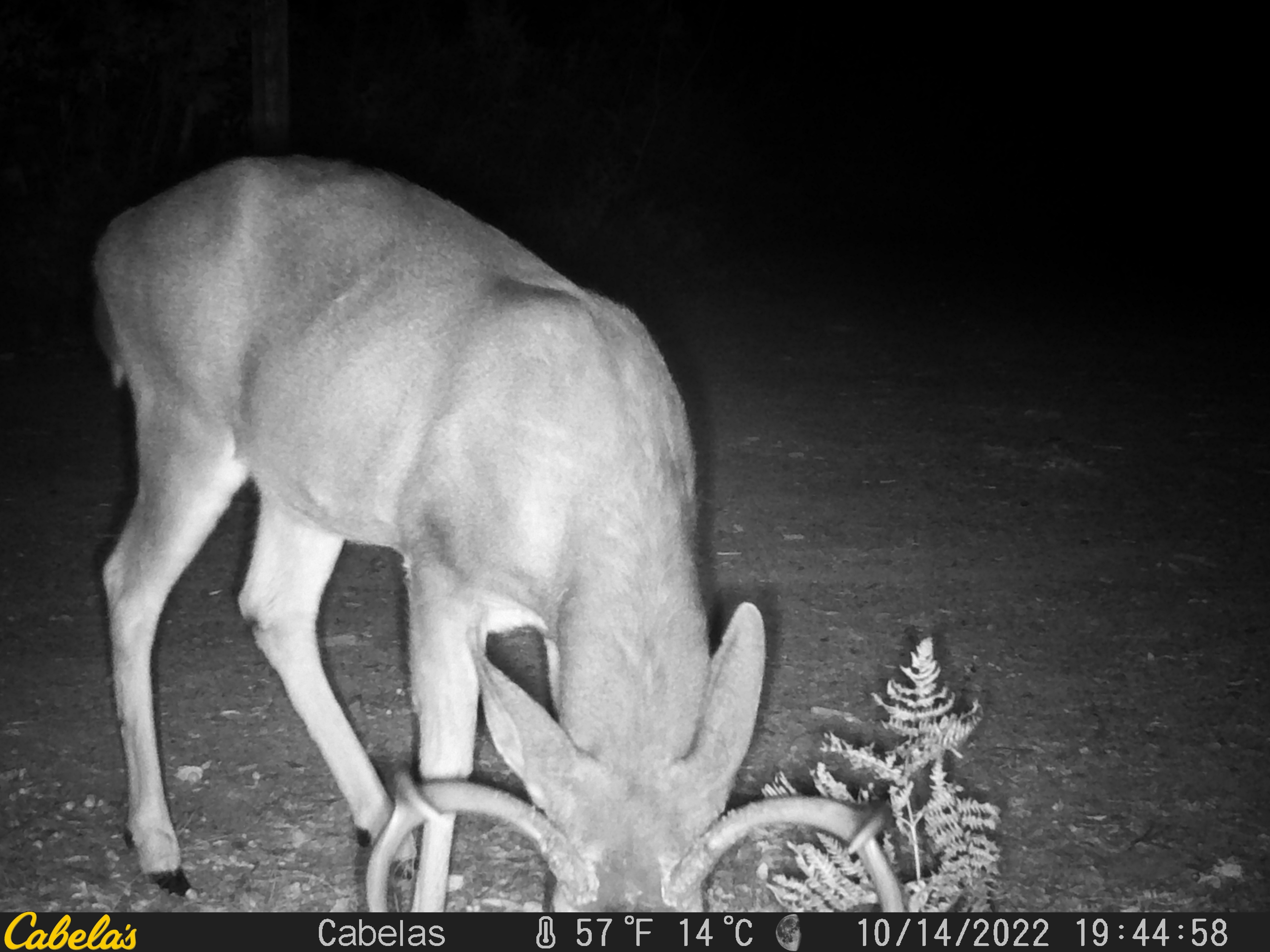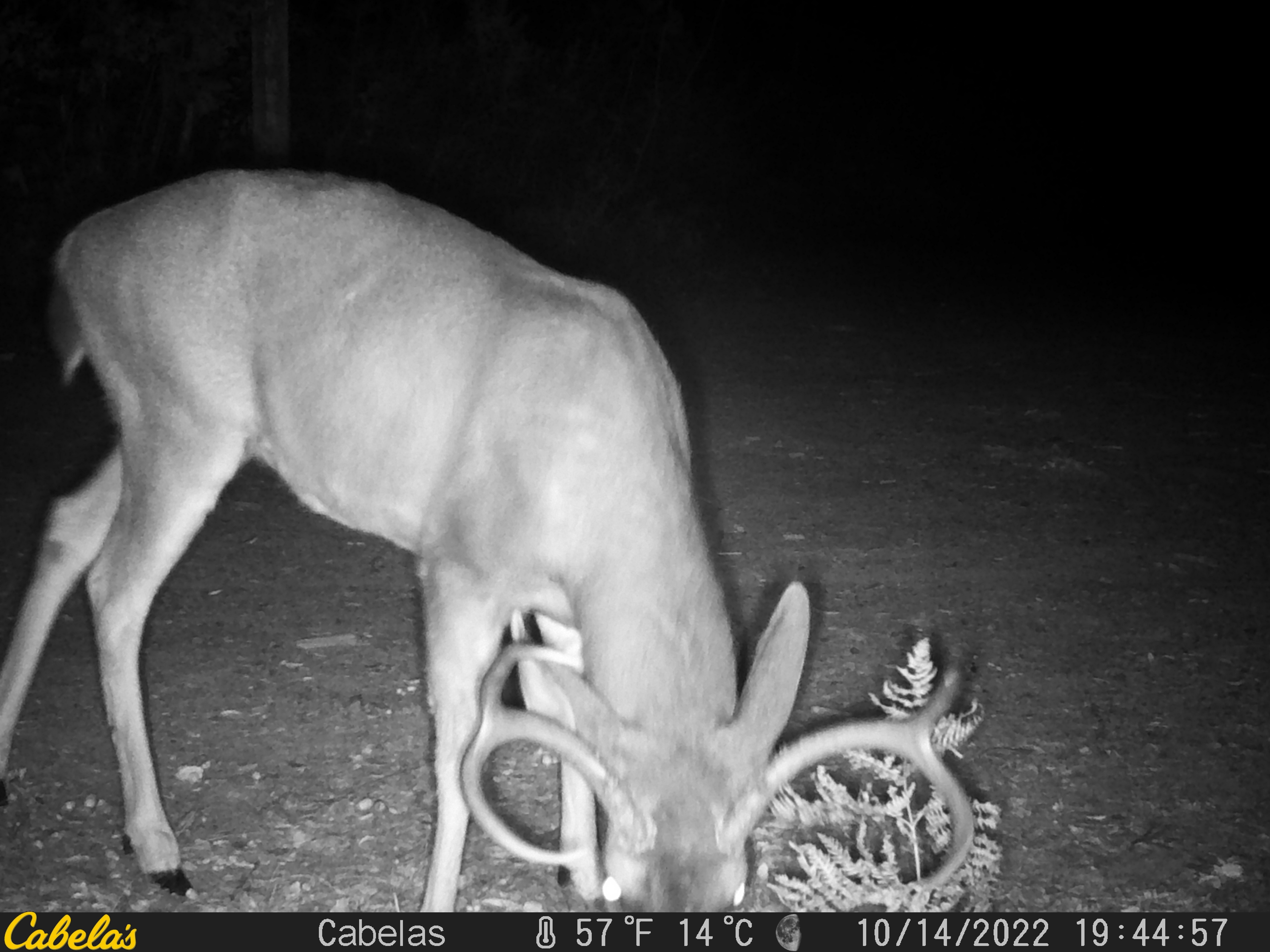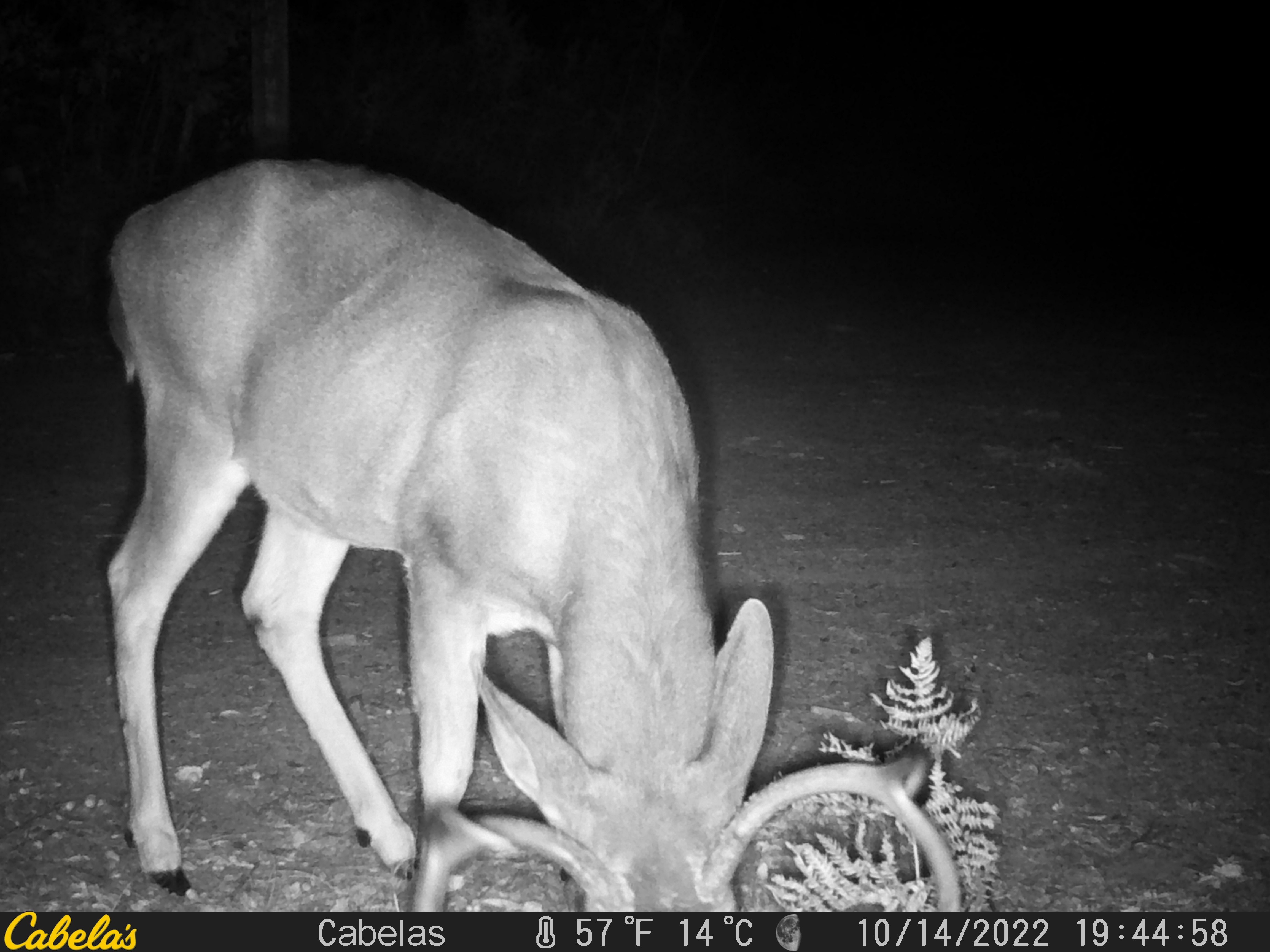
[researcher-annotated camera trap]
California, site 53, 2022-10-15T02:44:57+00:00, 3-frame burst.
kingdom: Animalia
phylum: Chordata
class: Mammalia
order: Artiodactyla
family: Cervidae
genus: Odocoileus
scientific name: Odocoileus hemionus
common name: mule deer